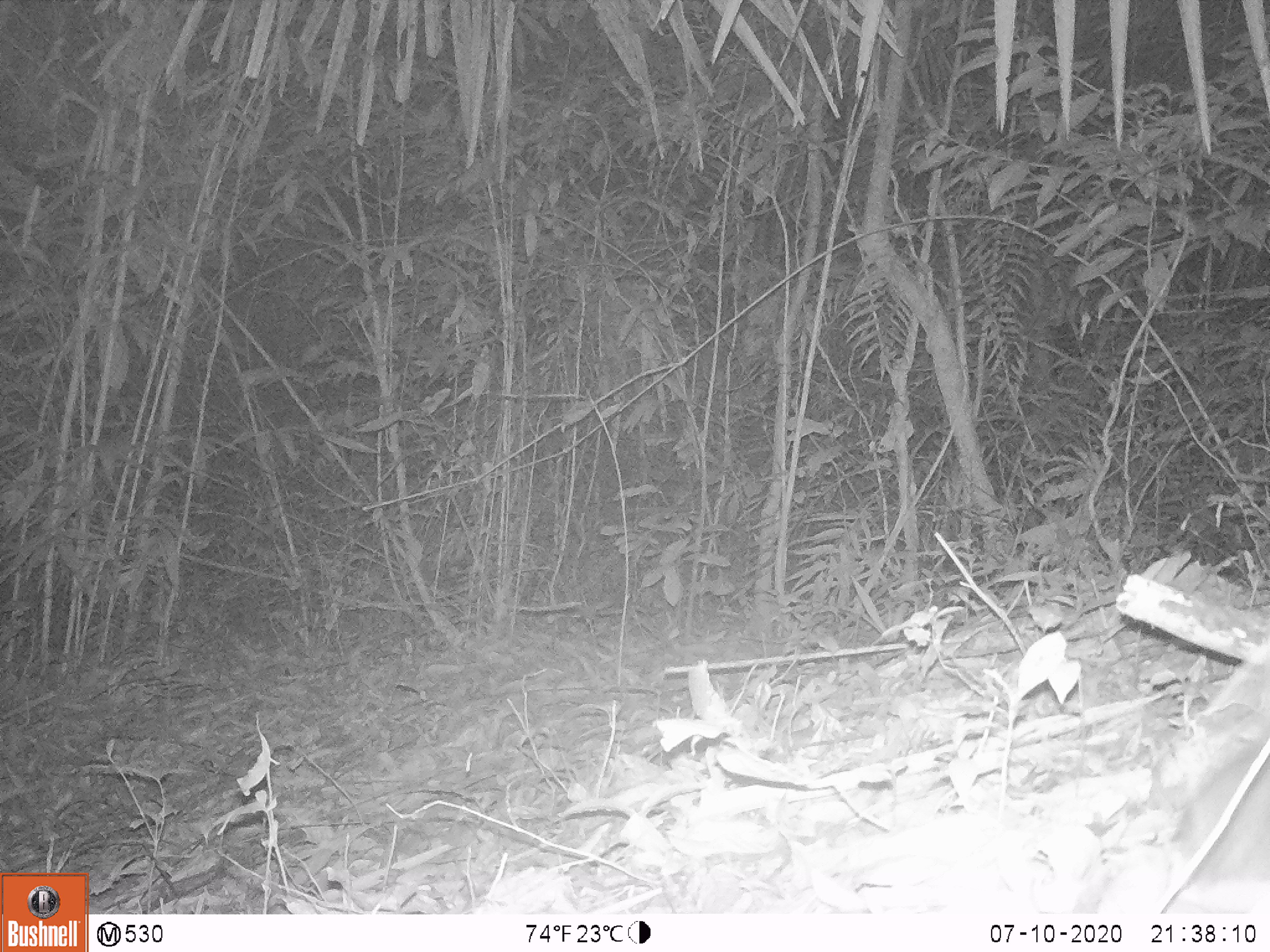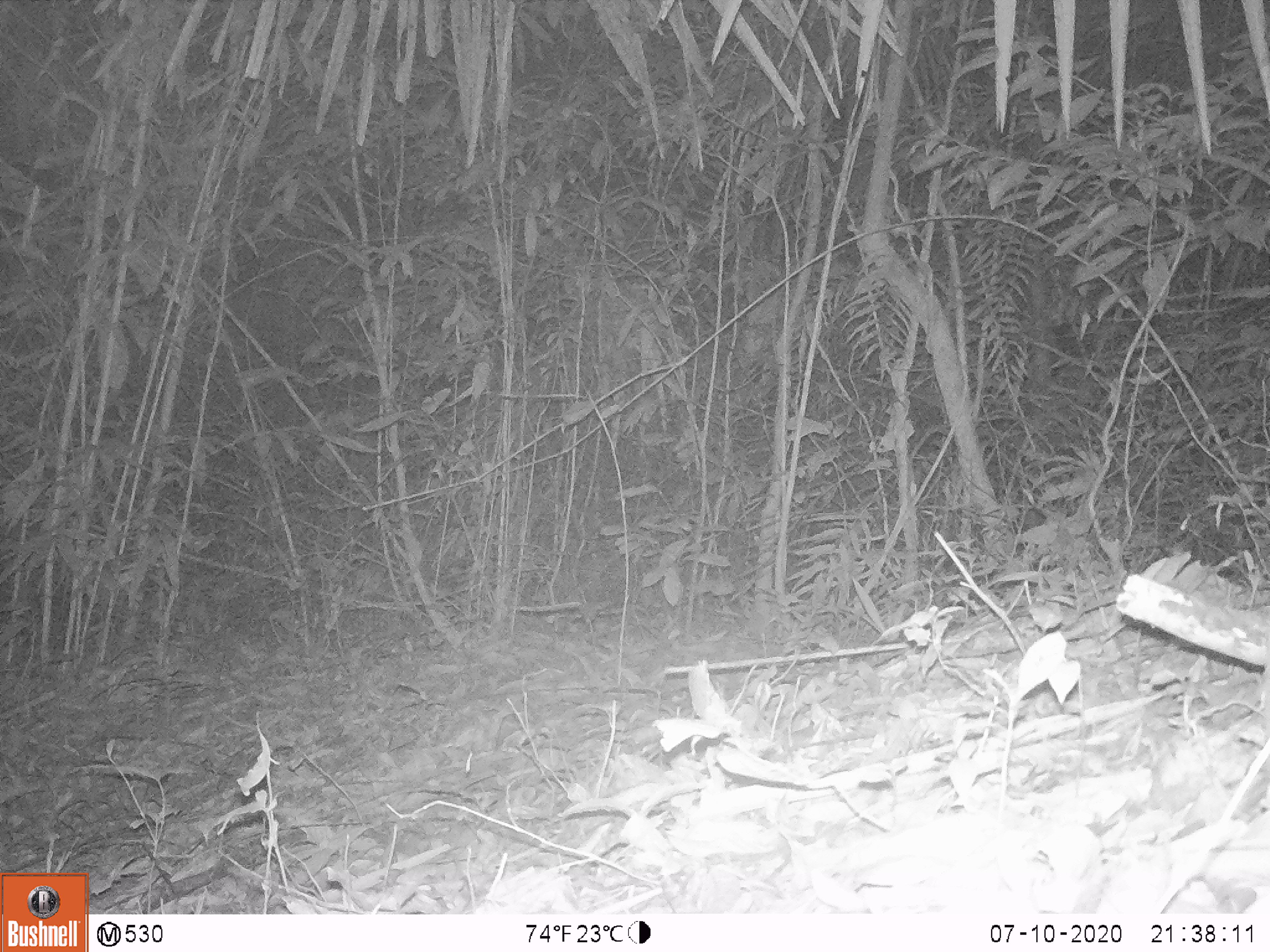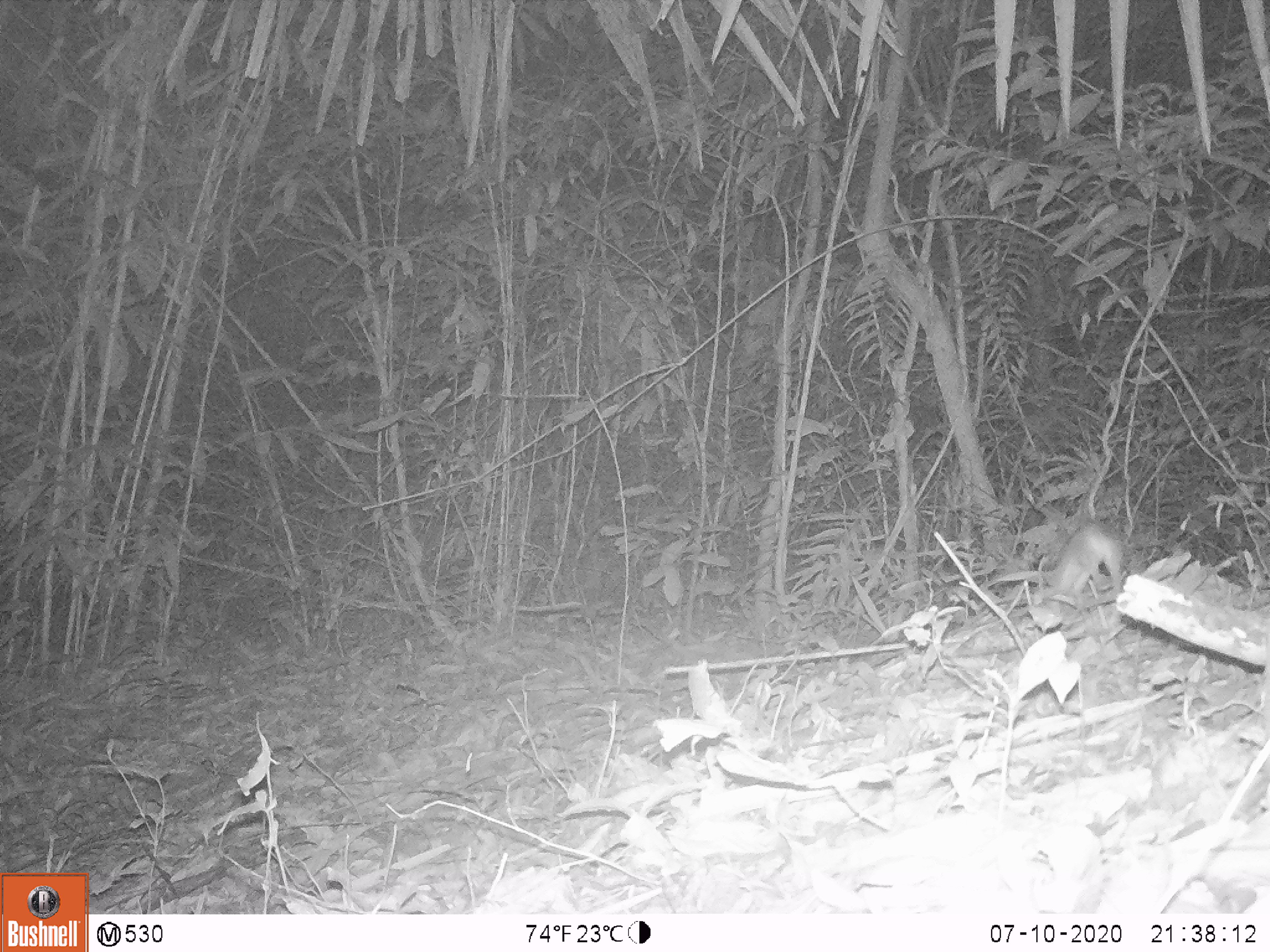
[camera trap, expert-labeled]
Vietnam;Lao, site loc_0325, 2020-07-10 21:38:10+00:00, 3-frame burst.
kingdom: Animalia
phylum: Chordata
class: Mammalia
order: Rodentia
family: Muridae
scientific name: Muridae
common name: old-world mice and rats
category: unidentified murid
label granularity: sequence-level